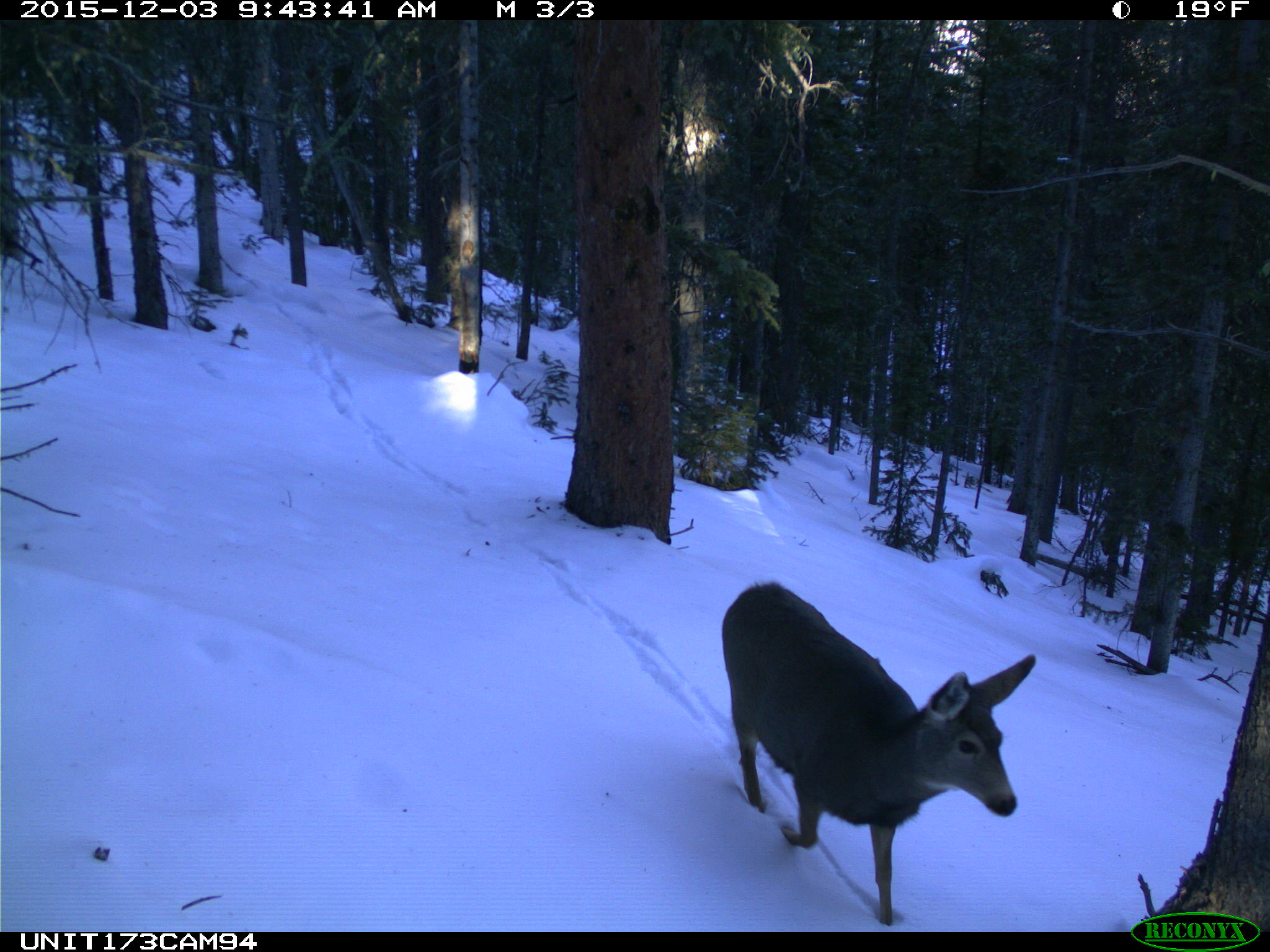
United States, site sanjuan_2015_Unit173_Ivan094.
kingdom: Animalia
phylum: Chordata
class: Mammalia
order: Artiodactyla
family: Cervidae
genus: Odocoileus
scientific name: Odocoileus hemionus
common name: mule deer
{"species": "Odocoileus hemionus (mule deer)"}